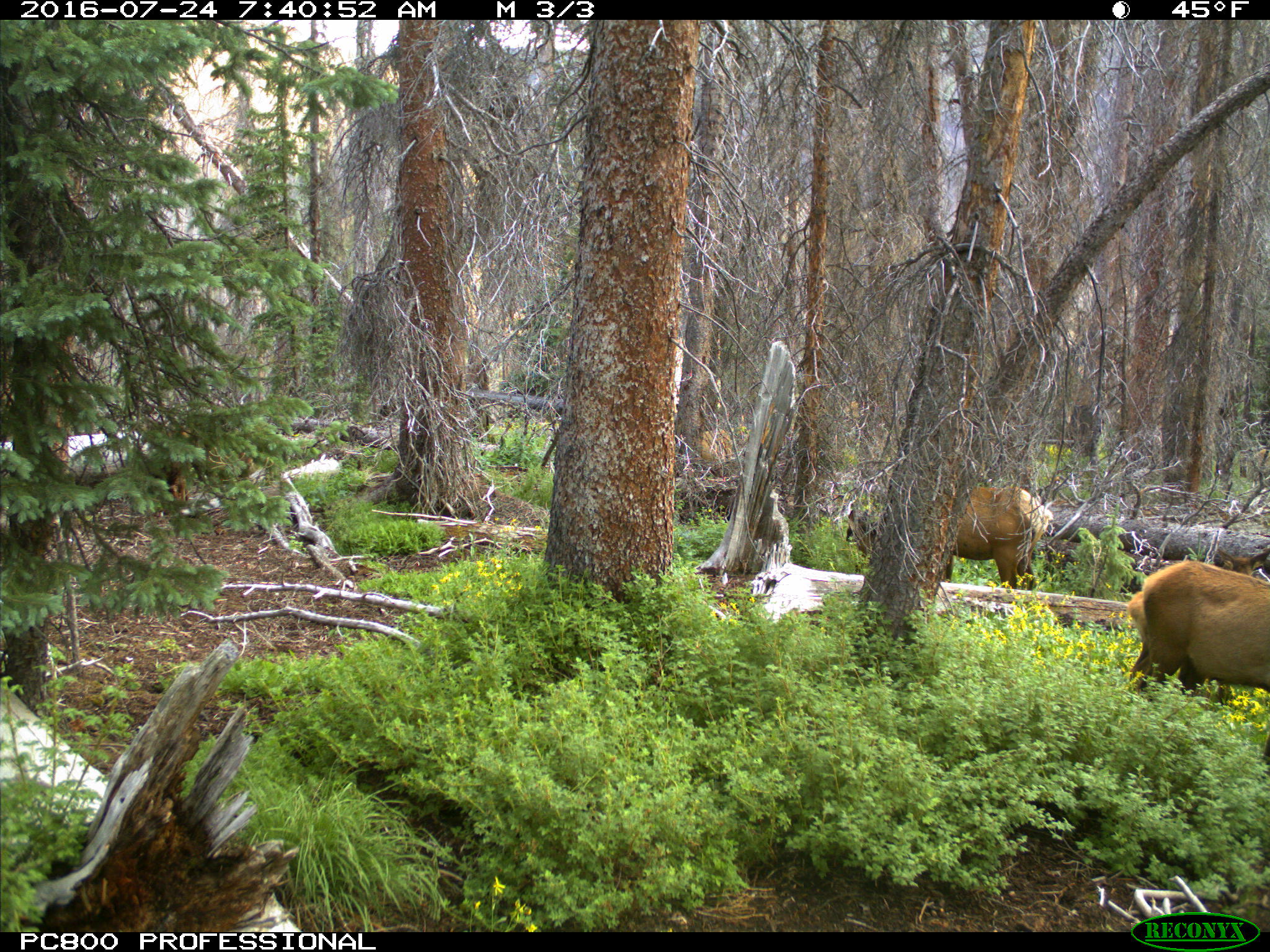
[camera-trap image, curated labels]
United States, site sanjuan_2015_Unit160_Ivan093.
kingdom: Animalia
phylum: Chordata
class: Mammalia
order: Artiodactyla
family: Cervidae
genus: Cervus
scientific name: Cervus elaphus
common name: red deer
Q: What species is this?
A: Cervus elaphus (red deer).